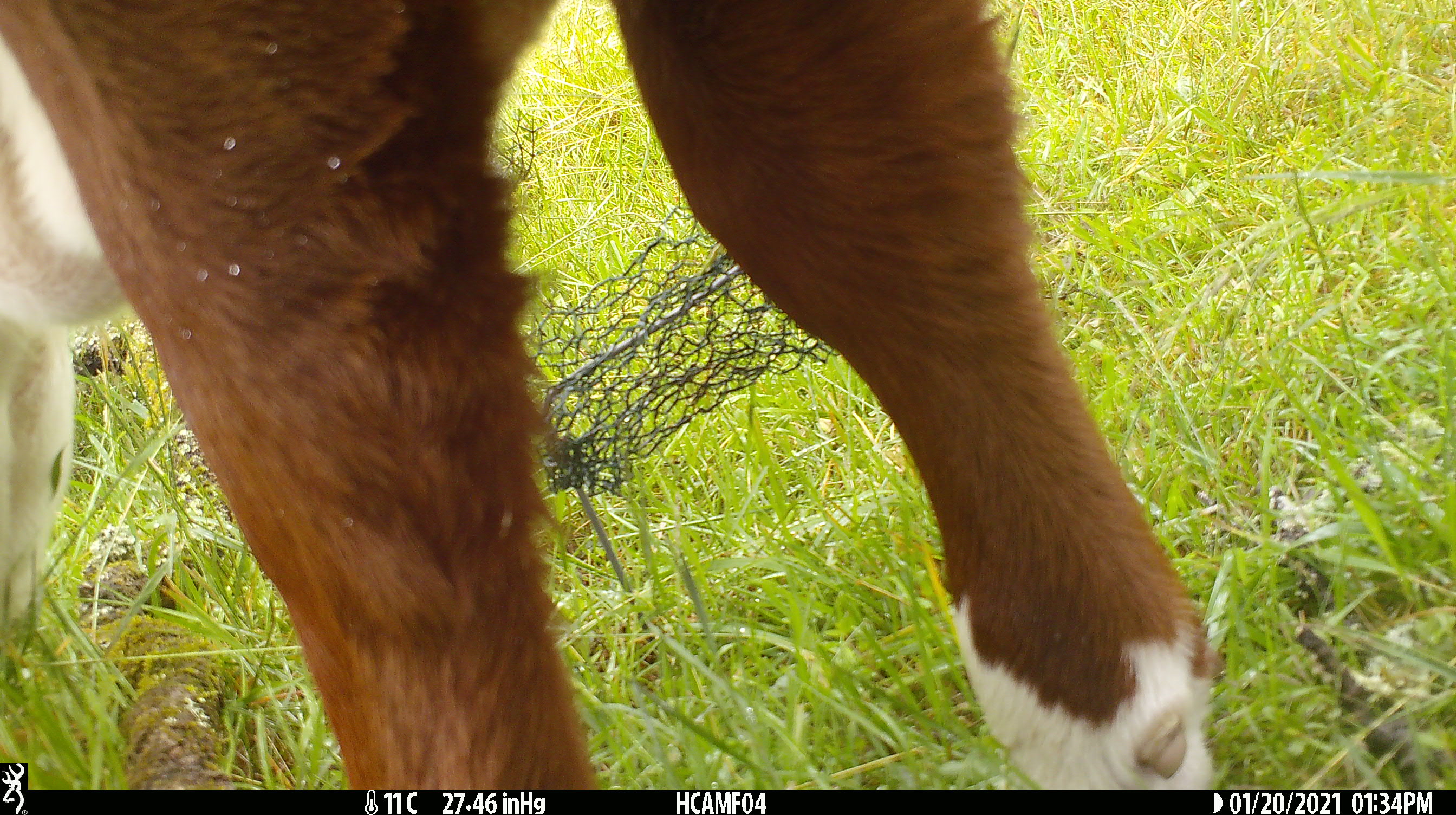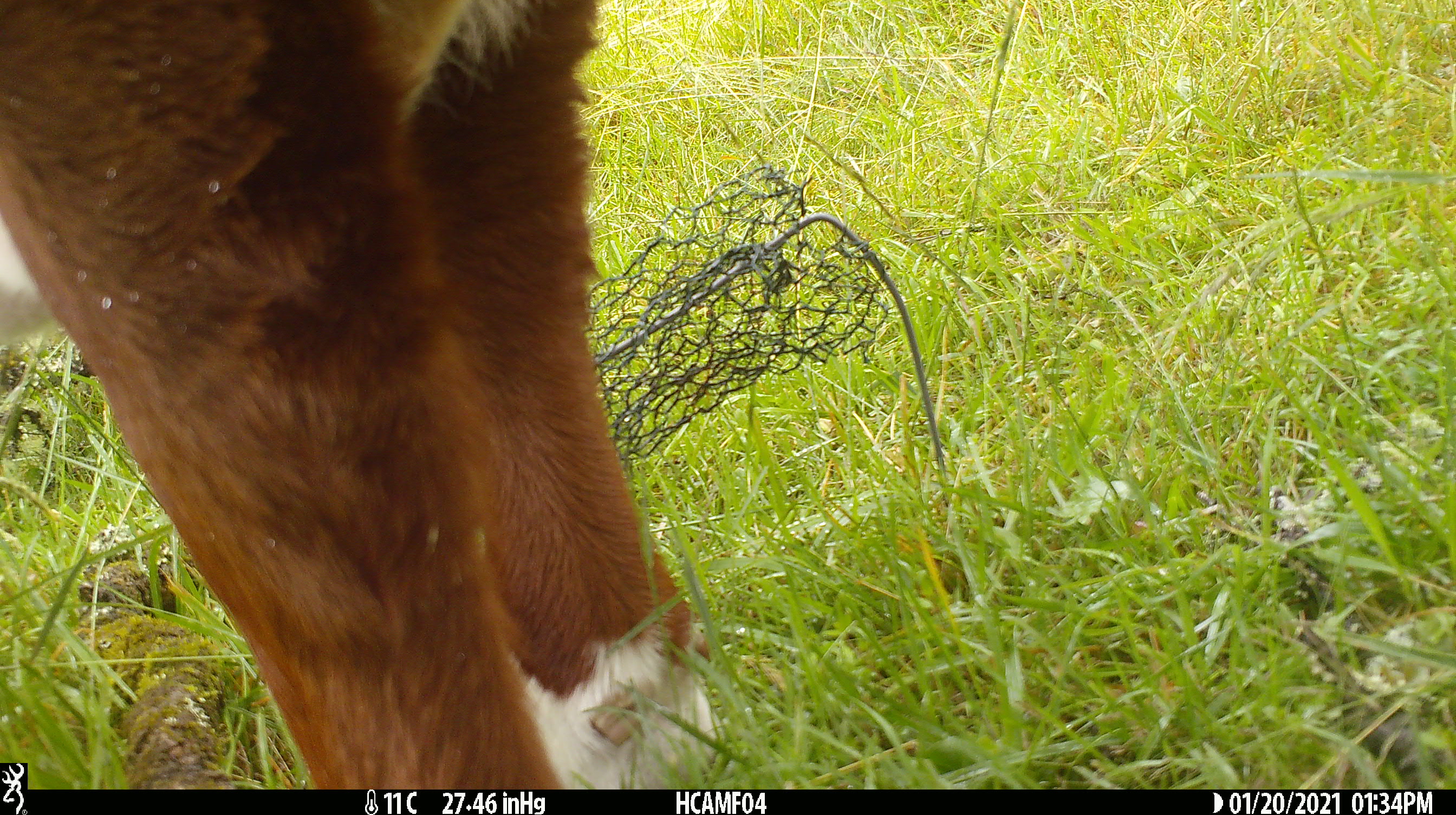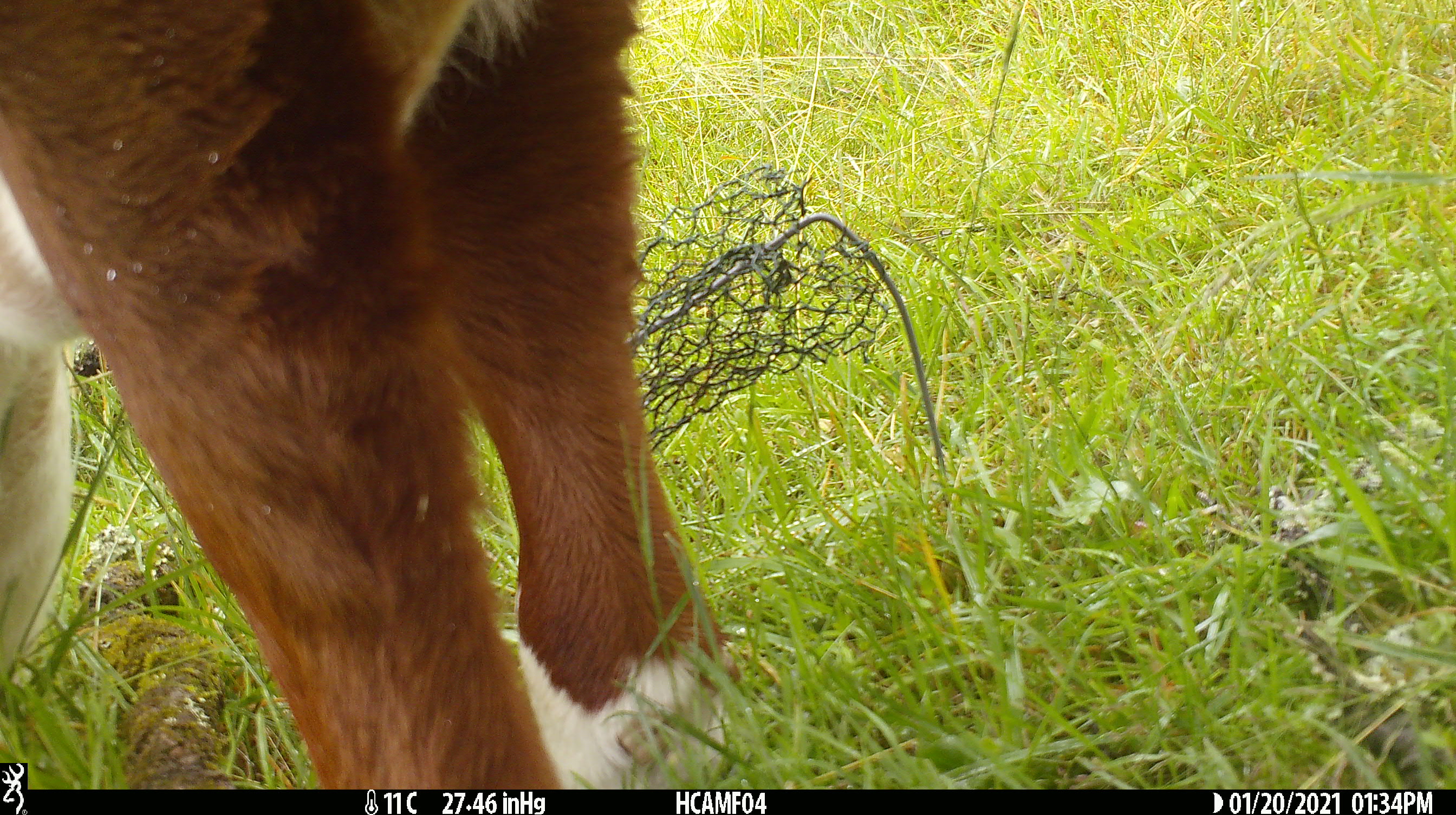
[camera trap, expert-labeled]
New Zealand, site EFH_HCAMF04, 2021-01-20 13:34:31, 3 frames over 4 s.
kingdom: Animalia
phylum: Chordata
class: Mammalia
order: Artiodactyla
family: Bovidae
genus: Bos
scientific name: Bos taurus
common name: domestic cow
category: cow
Cow (domestic cow) (Bos taurus).